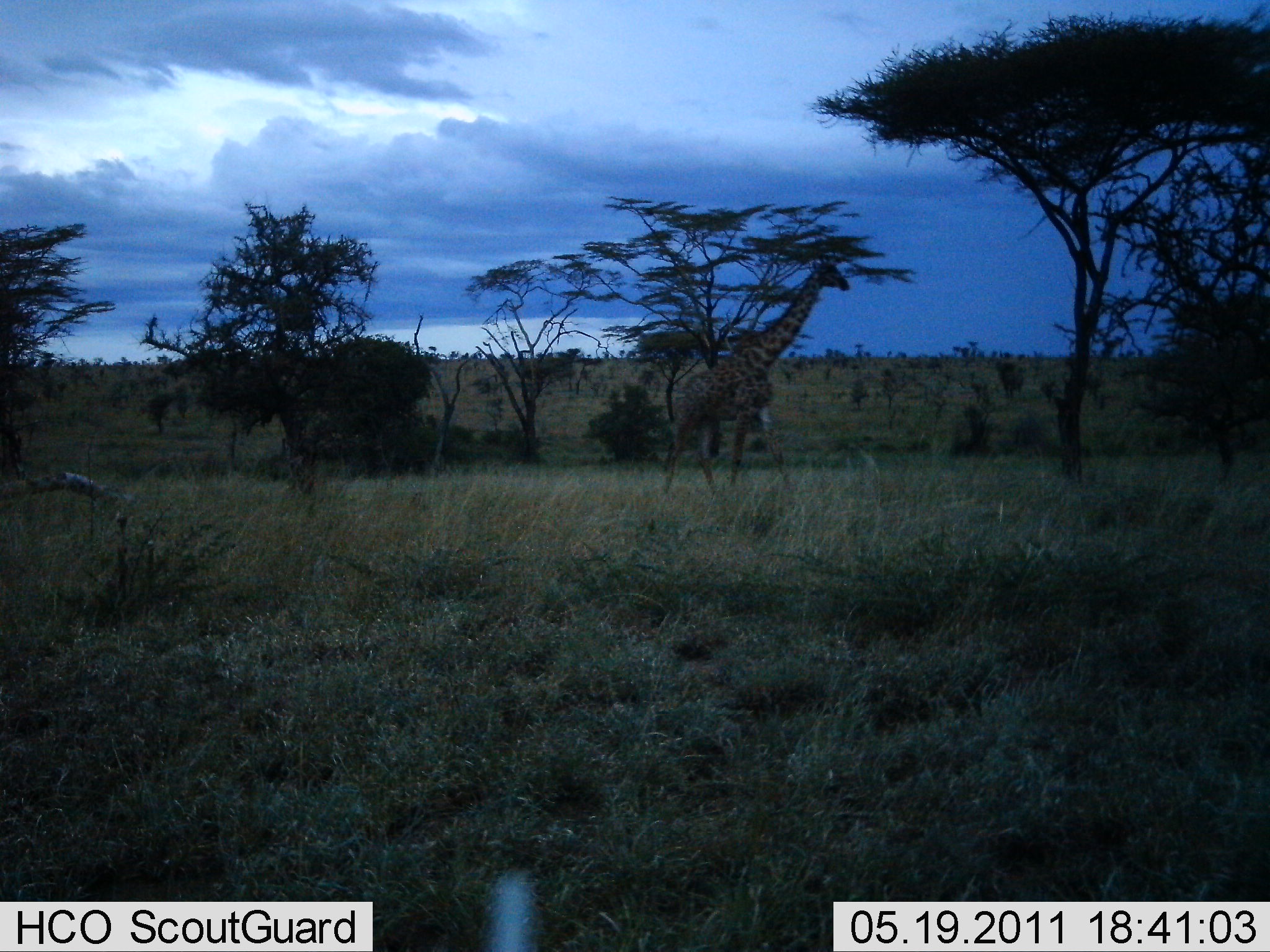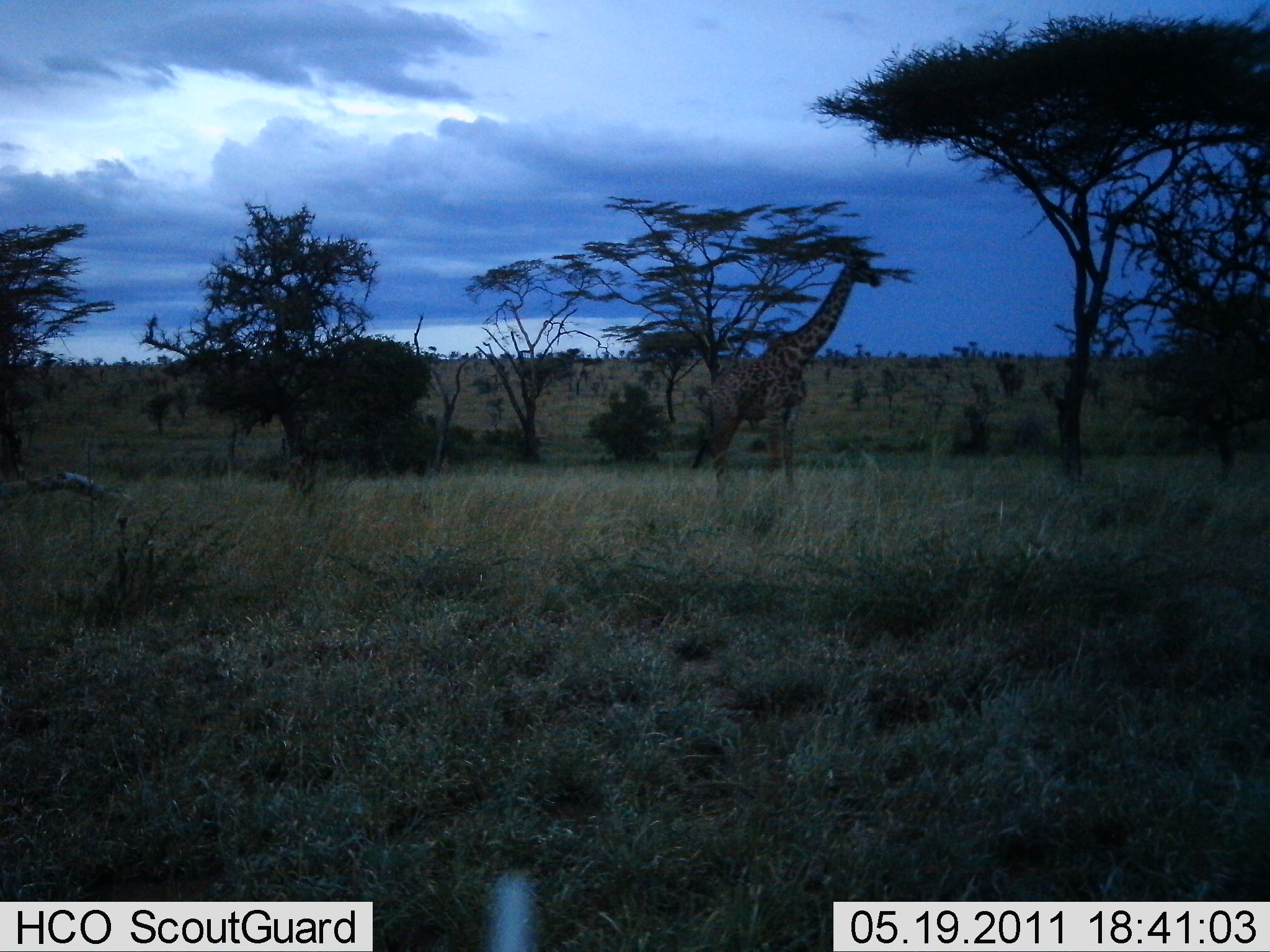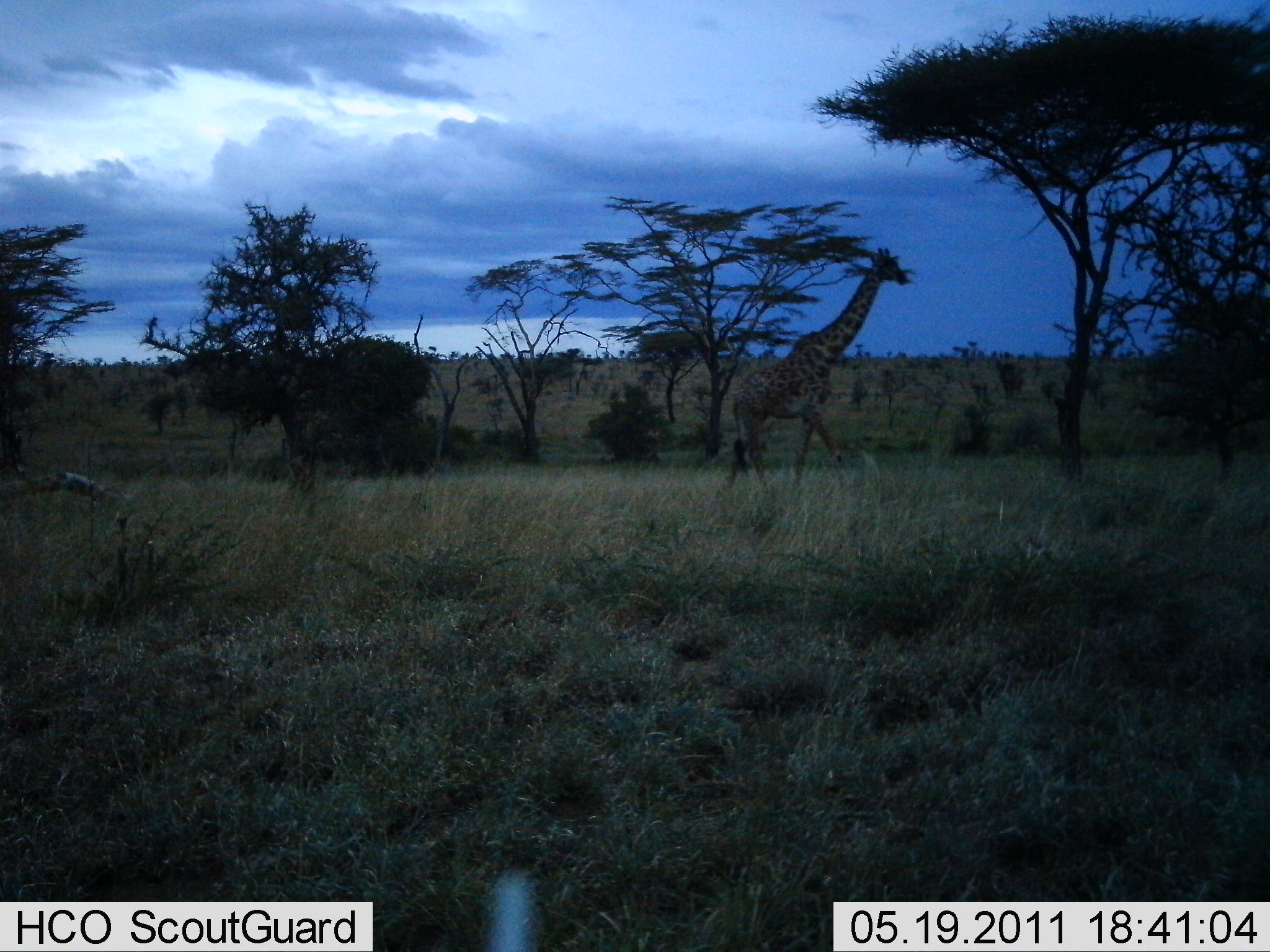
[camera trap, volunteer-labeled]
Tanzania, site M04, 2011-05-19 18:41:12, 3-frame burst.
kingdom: Animalia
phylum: Chordata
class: Mammalia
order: Artiodactyla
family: Giraffidae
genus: Giraffa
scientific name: Giraffa camelopardalis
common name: giraffe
Giraffe (Giraffa camelopardalis), count 1. Behavior (volunteer vote fractions): standing 0%, resting 0%, moving 100%, interacting 0%. Young present (vote fraction): 0%. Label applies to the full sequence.